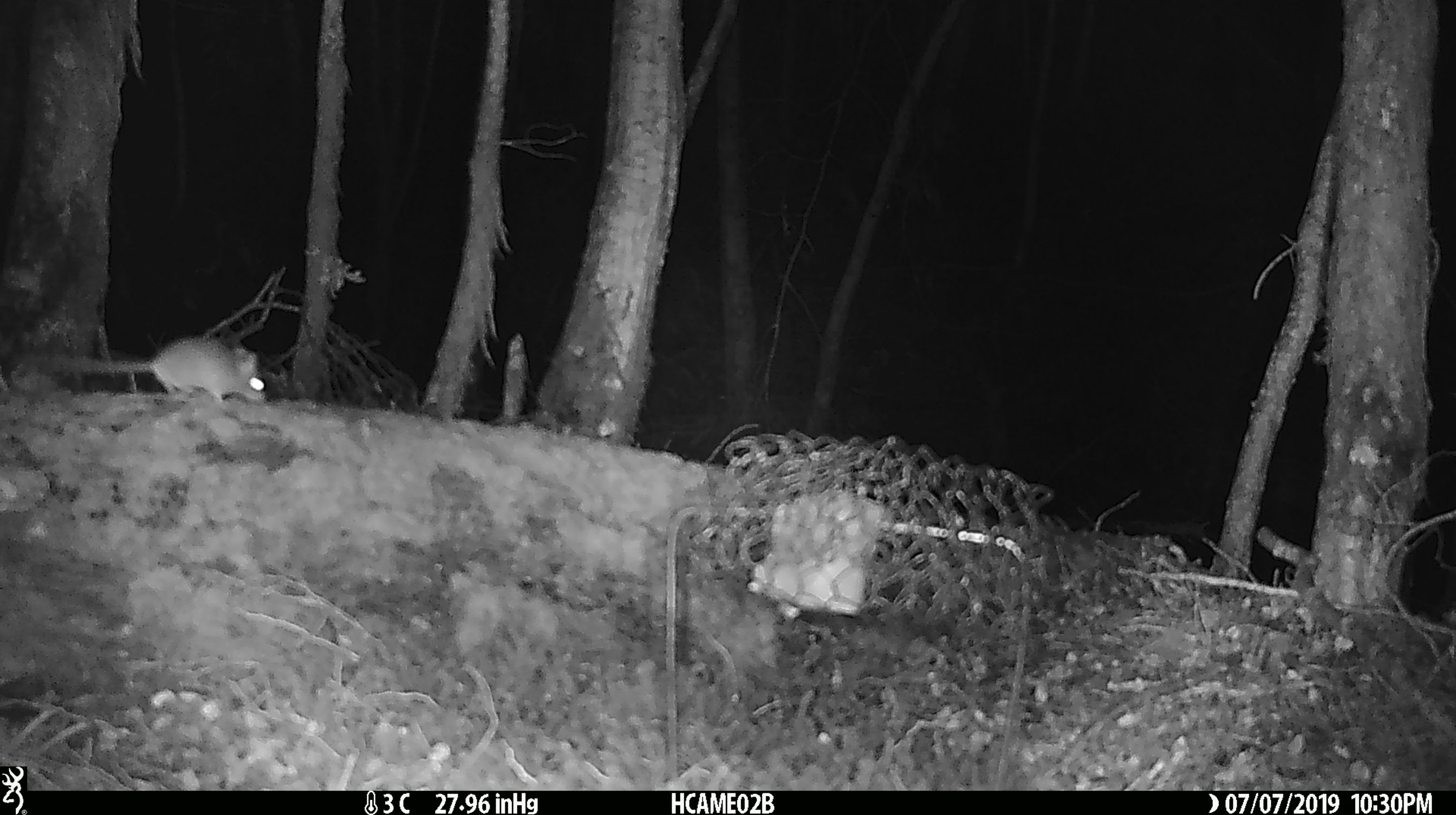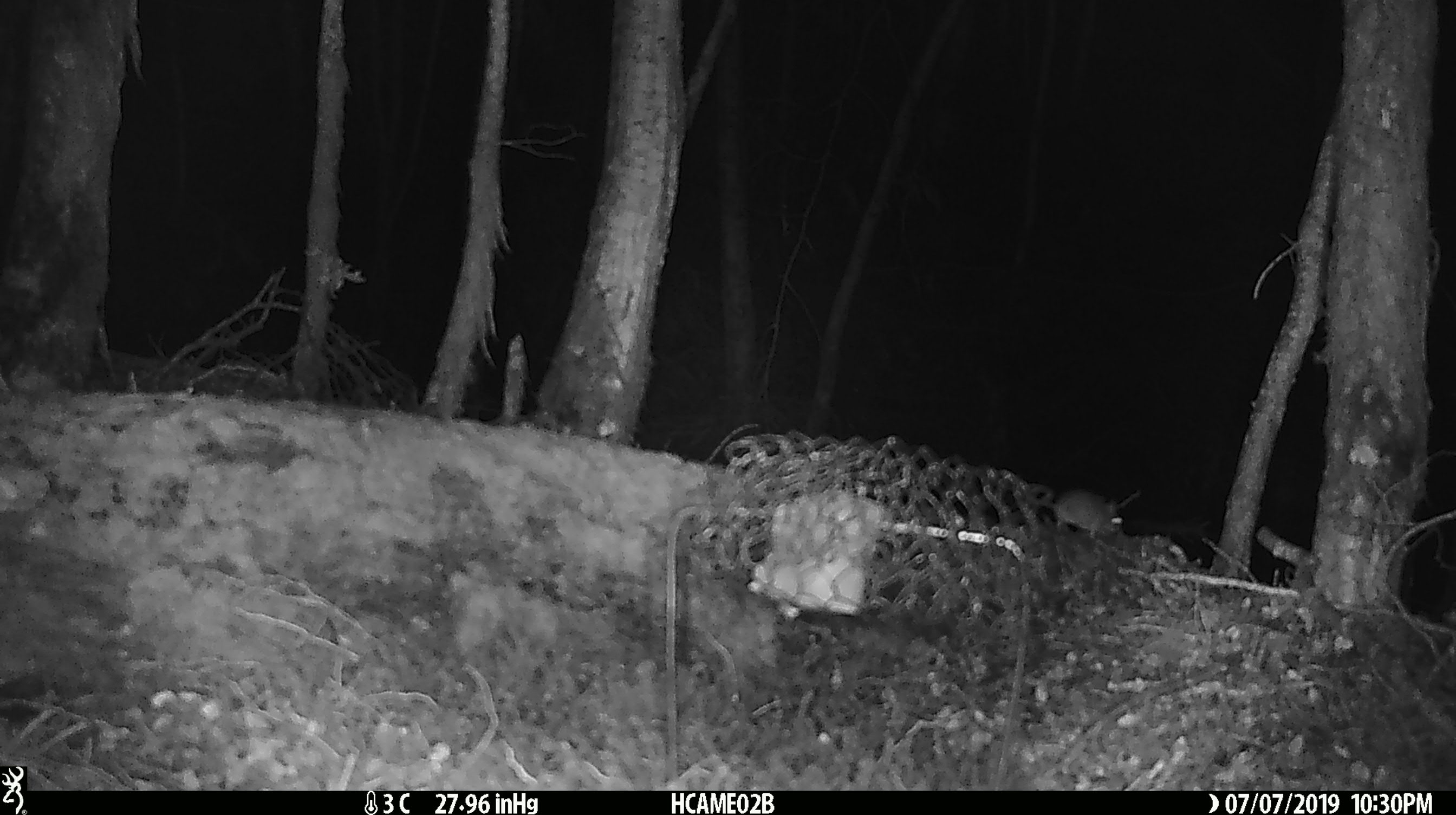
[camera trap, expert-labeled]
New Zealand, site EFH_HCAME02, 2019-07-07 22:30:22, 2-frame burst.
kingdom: Animalia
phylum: Chordata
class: Mammalia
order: Rodentia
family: Muridae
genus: Mus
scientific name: Mus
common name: mouse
Mouse (Mus).